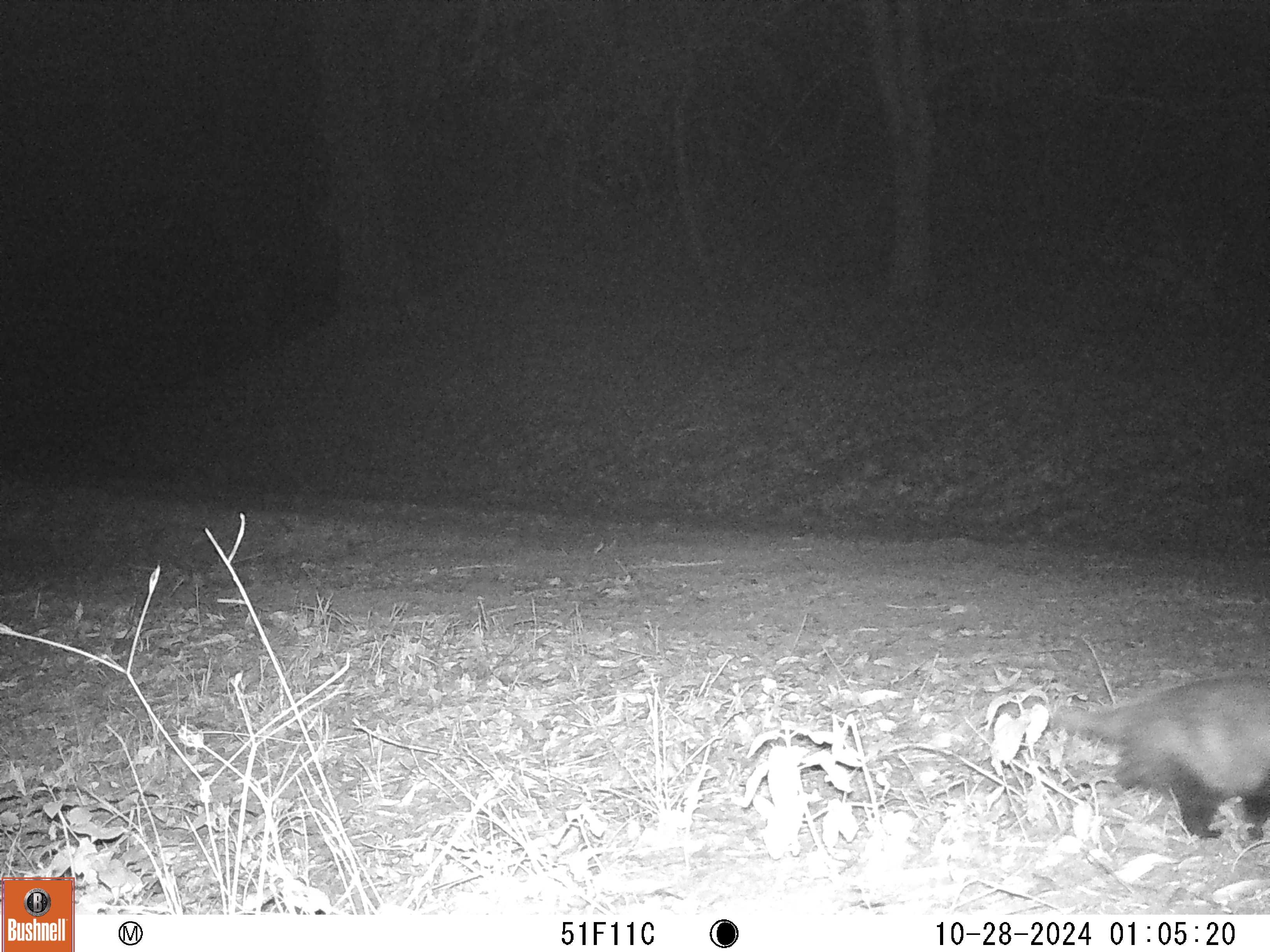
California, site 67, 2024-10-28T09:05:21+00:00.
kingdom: Animalia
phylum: Chordata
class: Mammalia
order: Didelphimorphia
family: Didelphidae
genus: Didelphis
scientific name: Didelphis virginiana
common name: virginia opossum